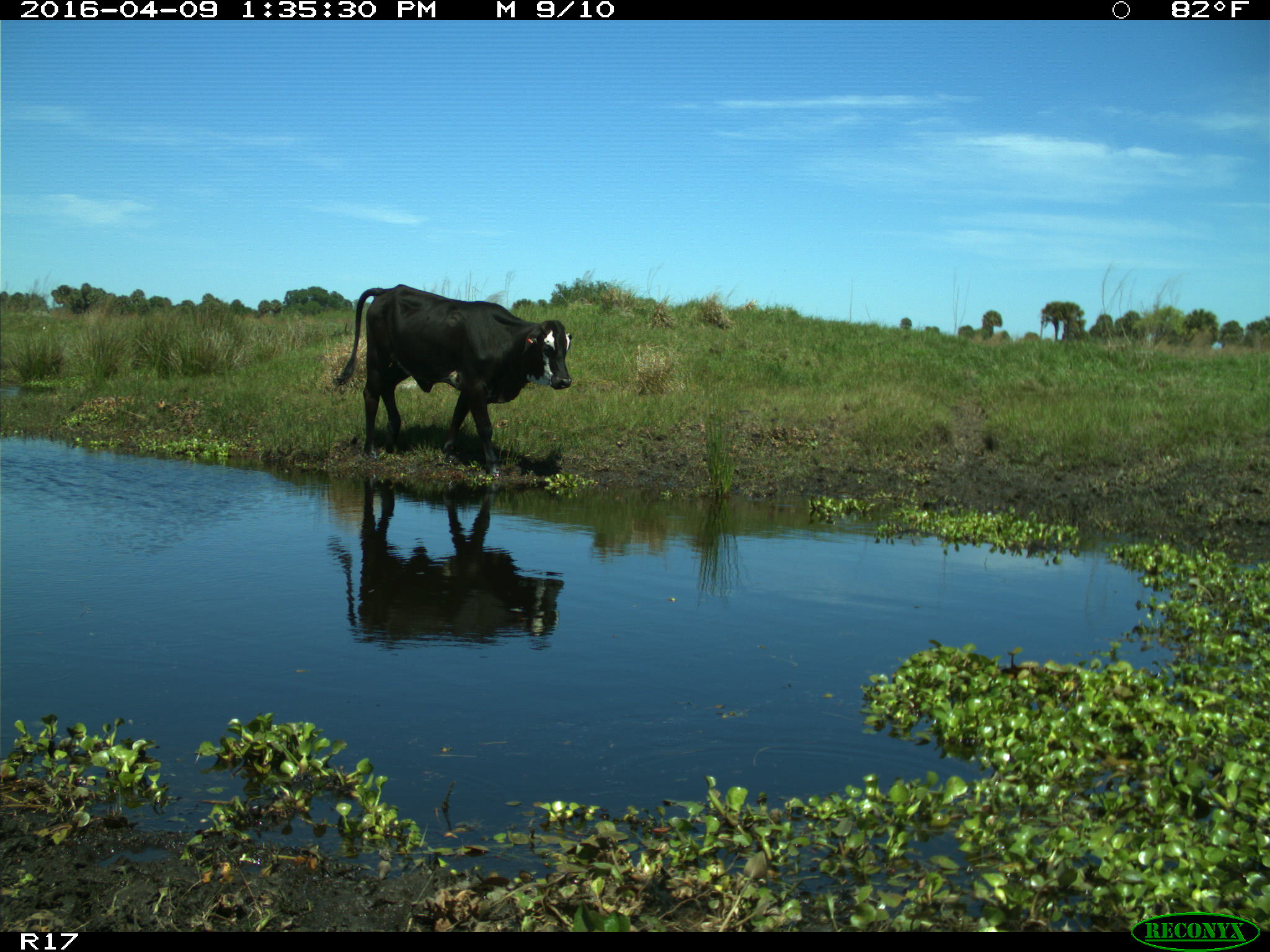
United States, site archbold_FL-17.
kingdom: Animalia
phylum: Chordata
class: Mammalia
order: Artiodactyla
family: Bovidae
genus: Bos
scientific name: Bos taurus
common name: domestic cow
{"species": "Bos taurus (domestic cow)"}